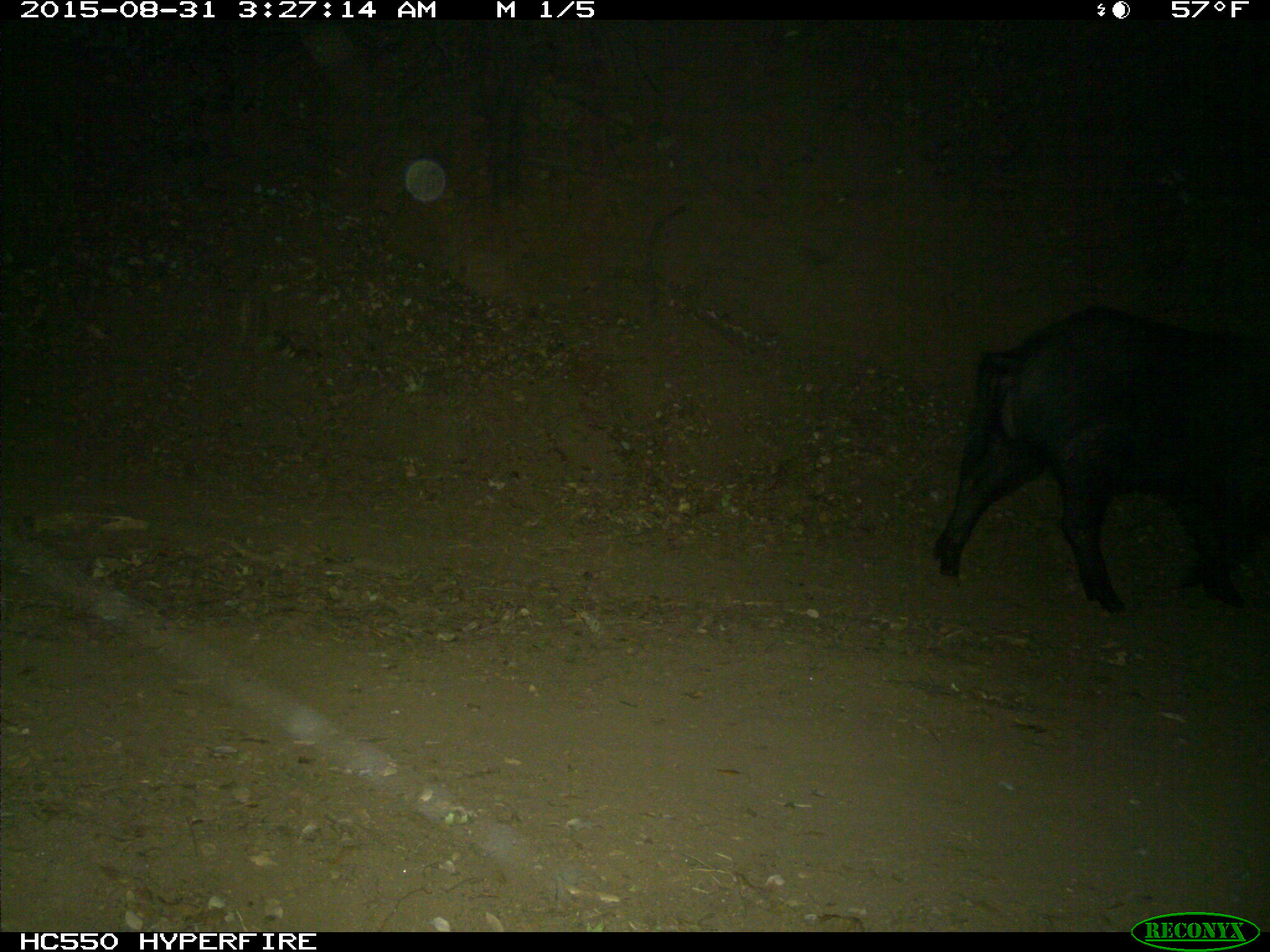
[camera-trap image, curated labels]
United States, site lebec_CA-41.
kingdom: Animalia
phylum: Chordata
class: Mammalia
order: Artiodactyla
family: Suidae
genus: Sus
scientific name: Sus scrofa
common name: wild boar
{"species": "Sus scrofa (wild boar)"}